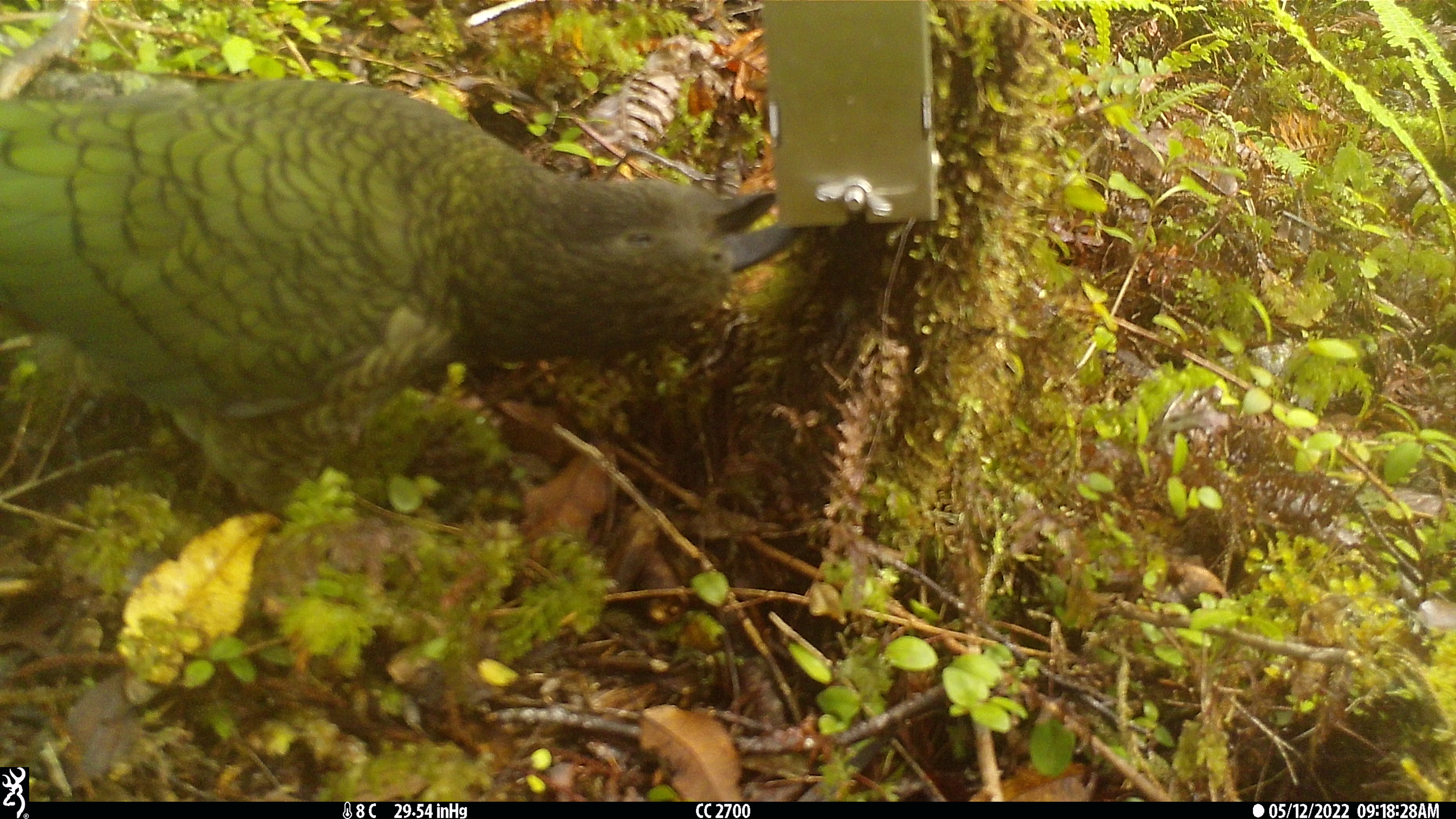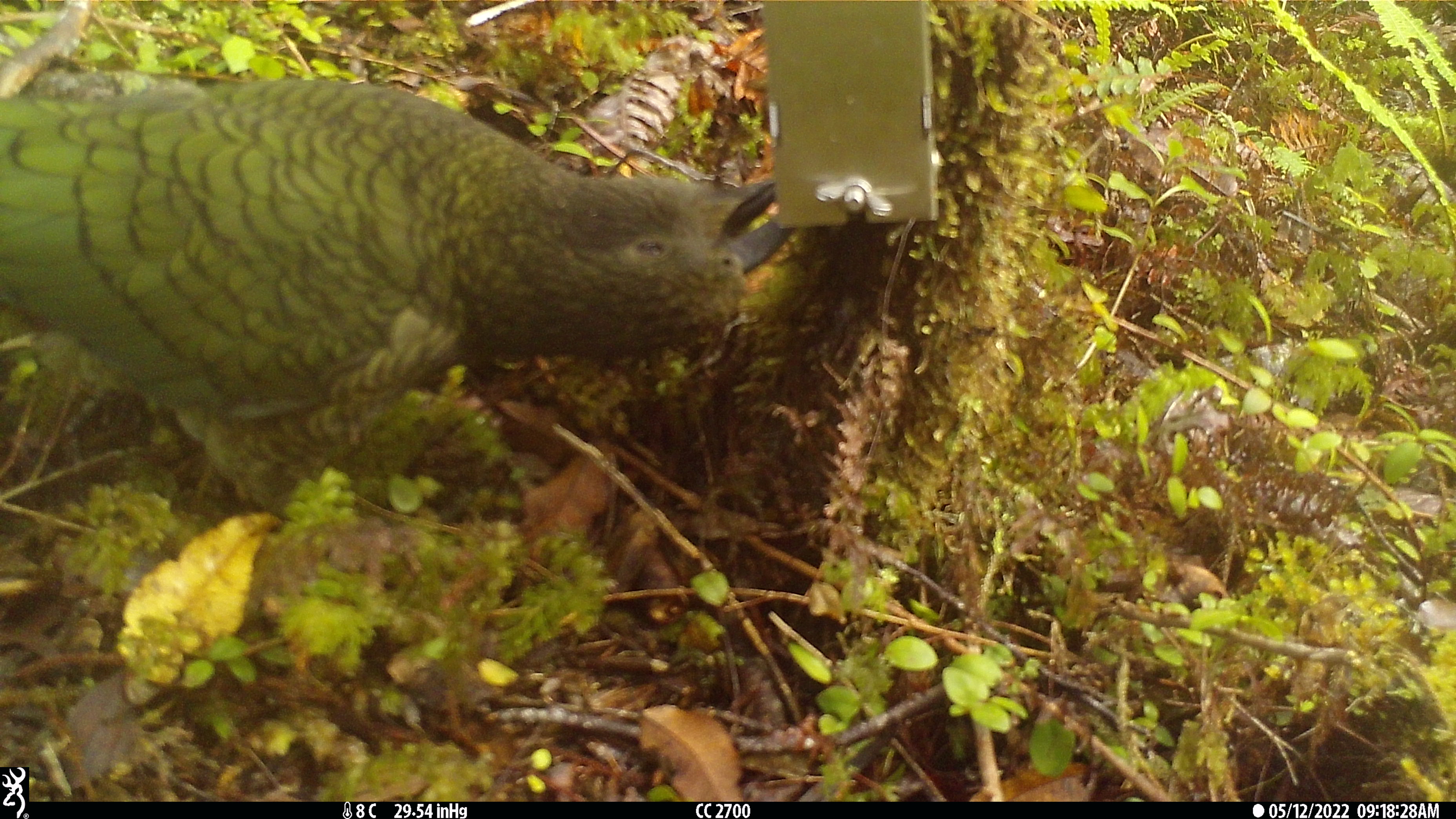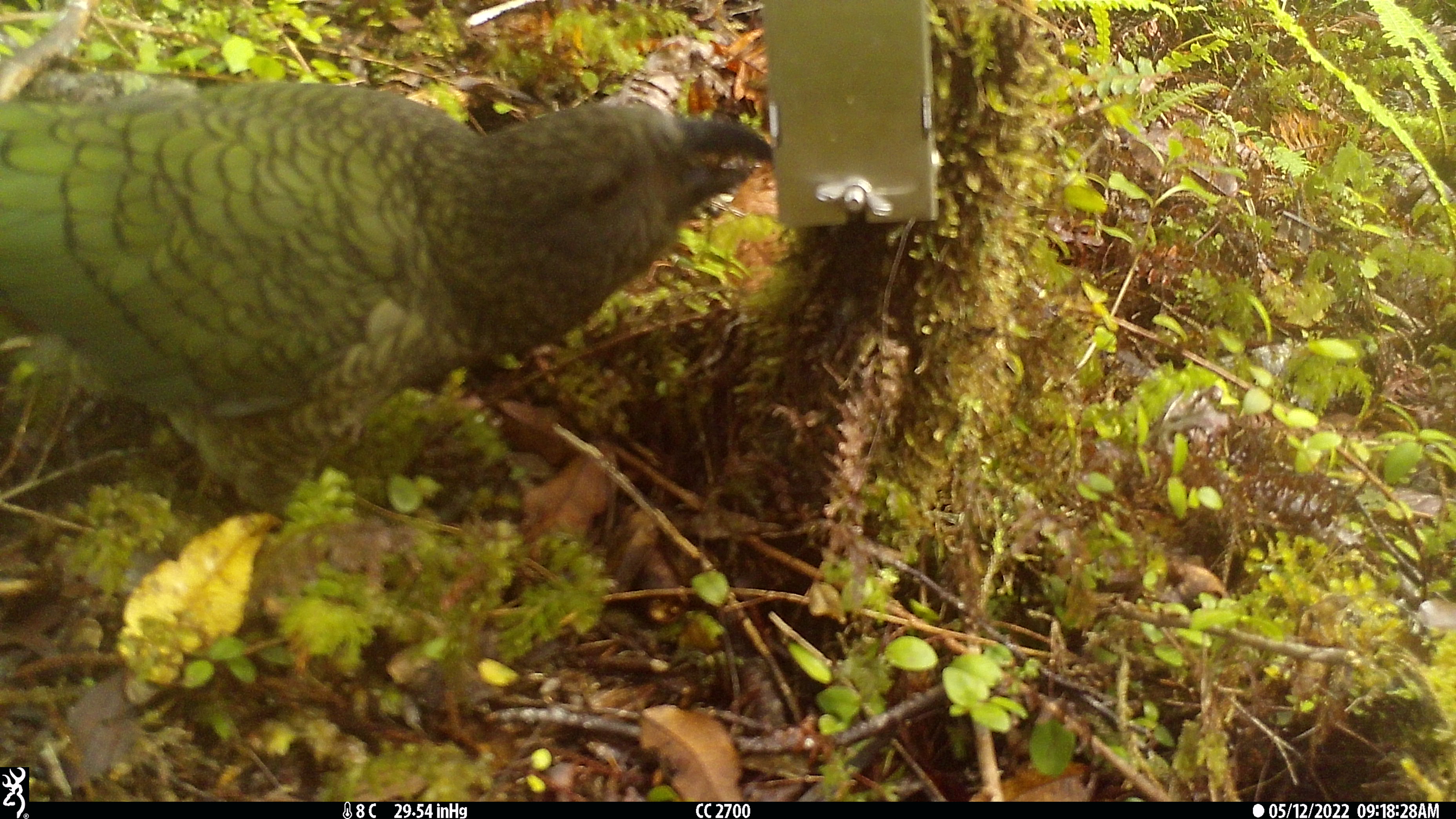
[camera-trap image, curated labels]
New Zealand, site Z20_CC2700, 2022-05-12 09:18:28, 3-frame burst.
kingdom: Animalia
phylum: Chordata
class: Aves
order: Psittaciformes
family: Strigopidae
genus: Nestor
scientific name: Nestor notabilis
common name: kea